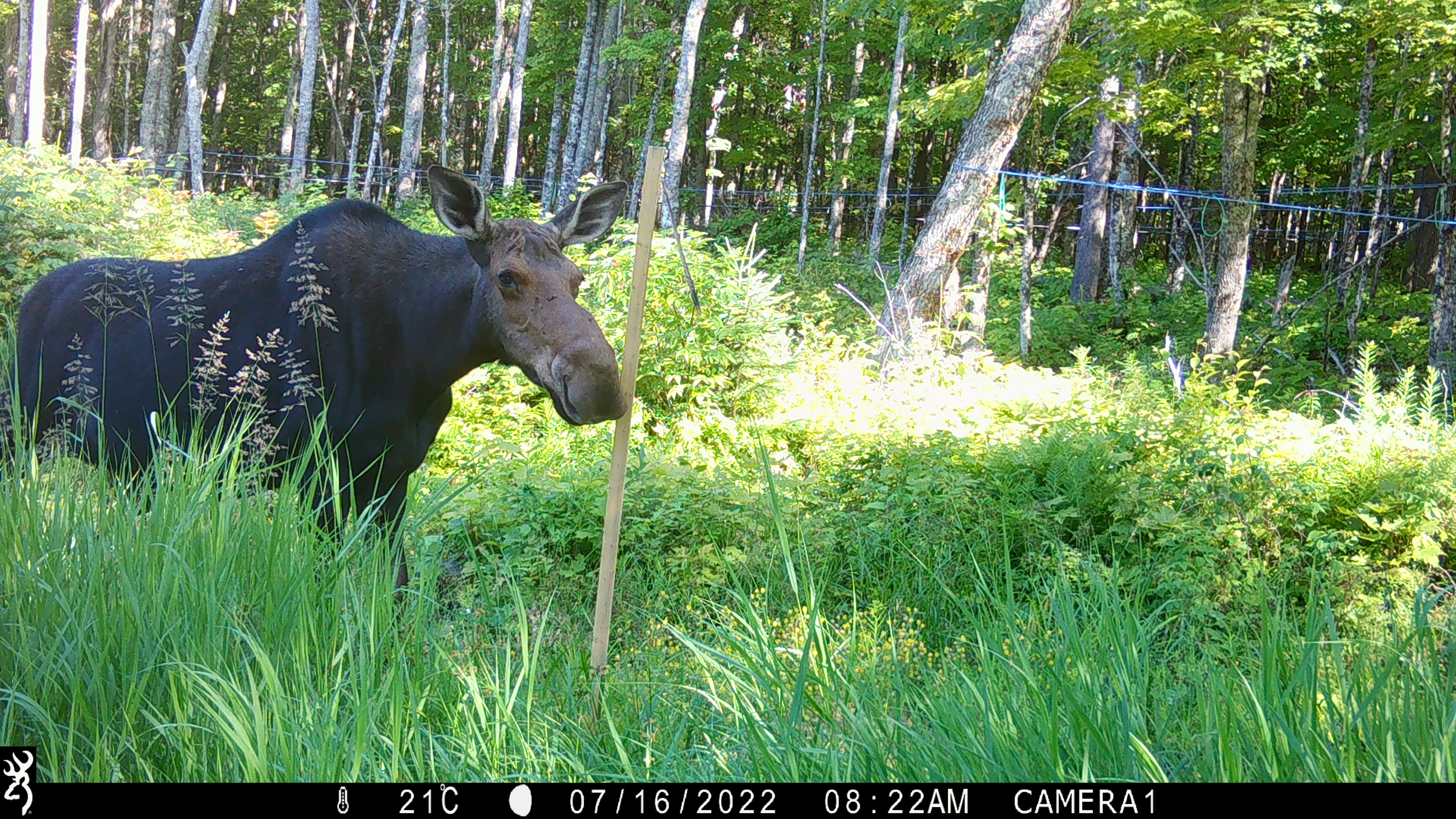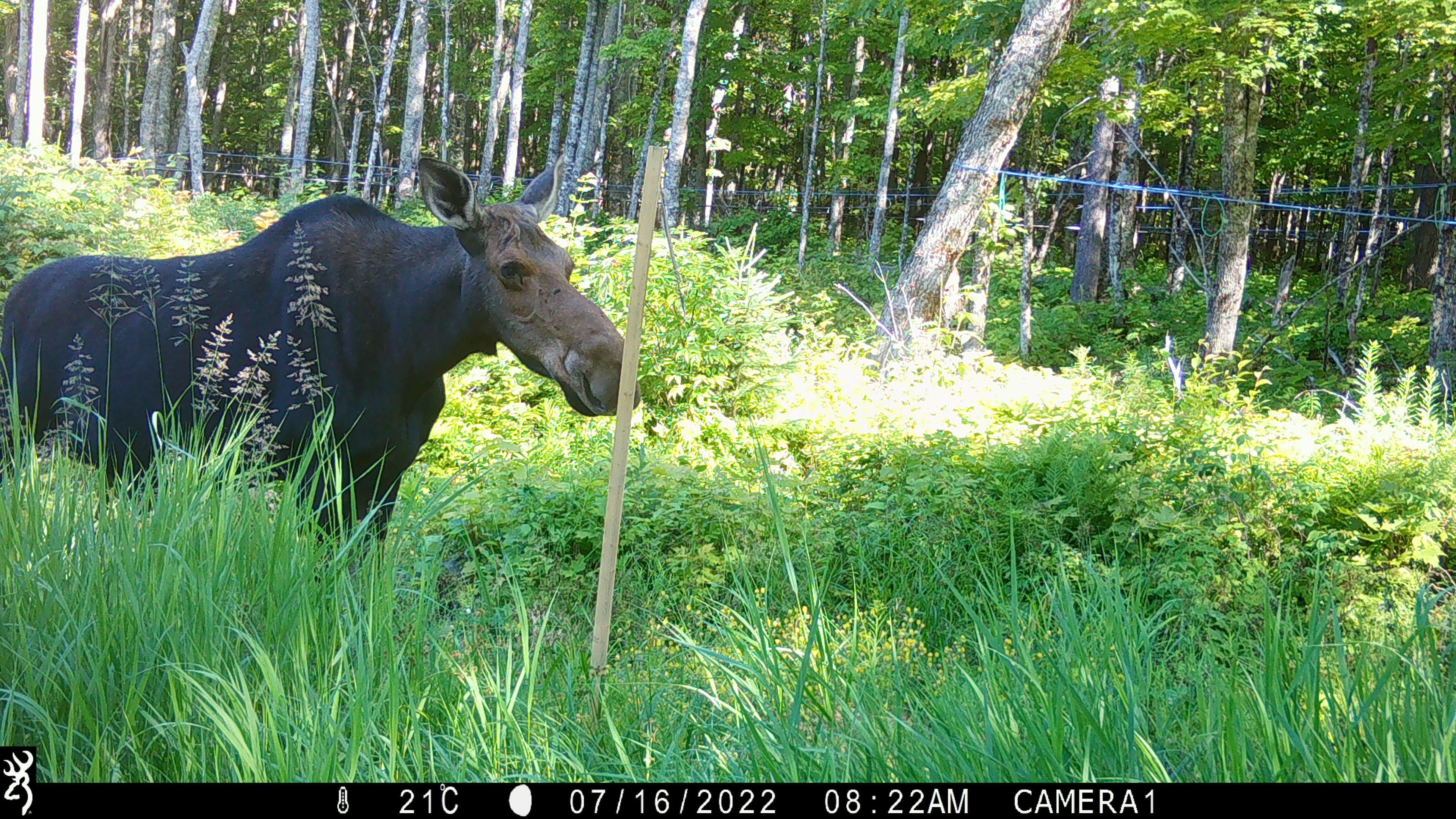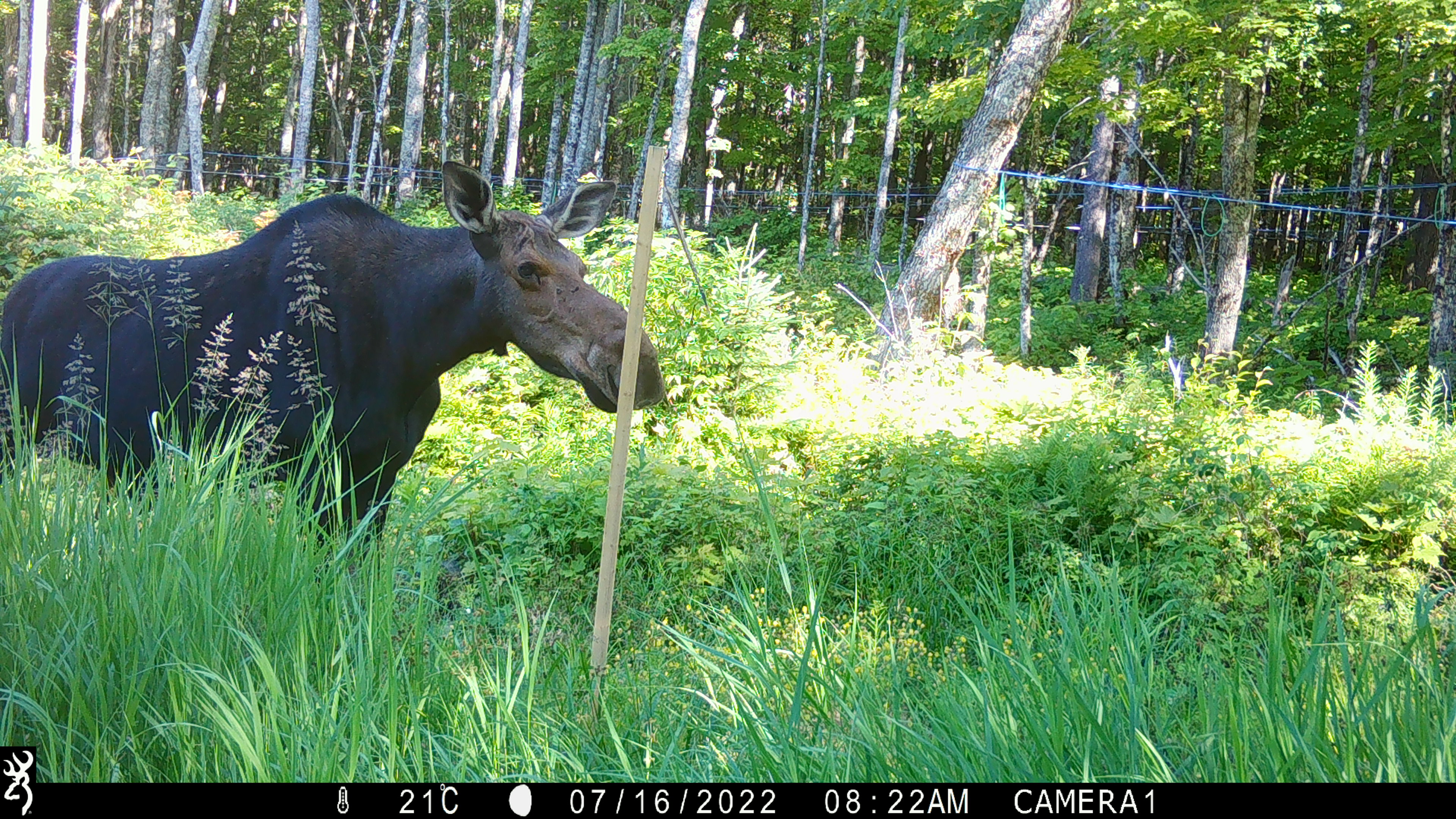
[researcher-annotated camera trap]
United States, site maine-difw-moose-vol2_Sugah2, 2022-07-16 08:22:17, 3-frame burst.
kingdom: Animalia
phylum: Chordata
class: Mammalia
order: Artiodactyla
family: Cervidae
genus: Alces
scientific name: Alces alces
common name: moose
Moose (Alces alces).